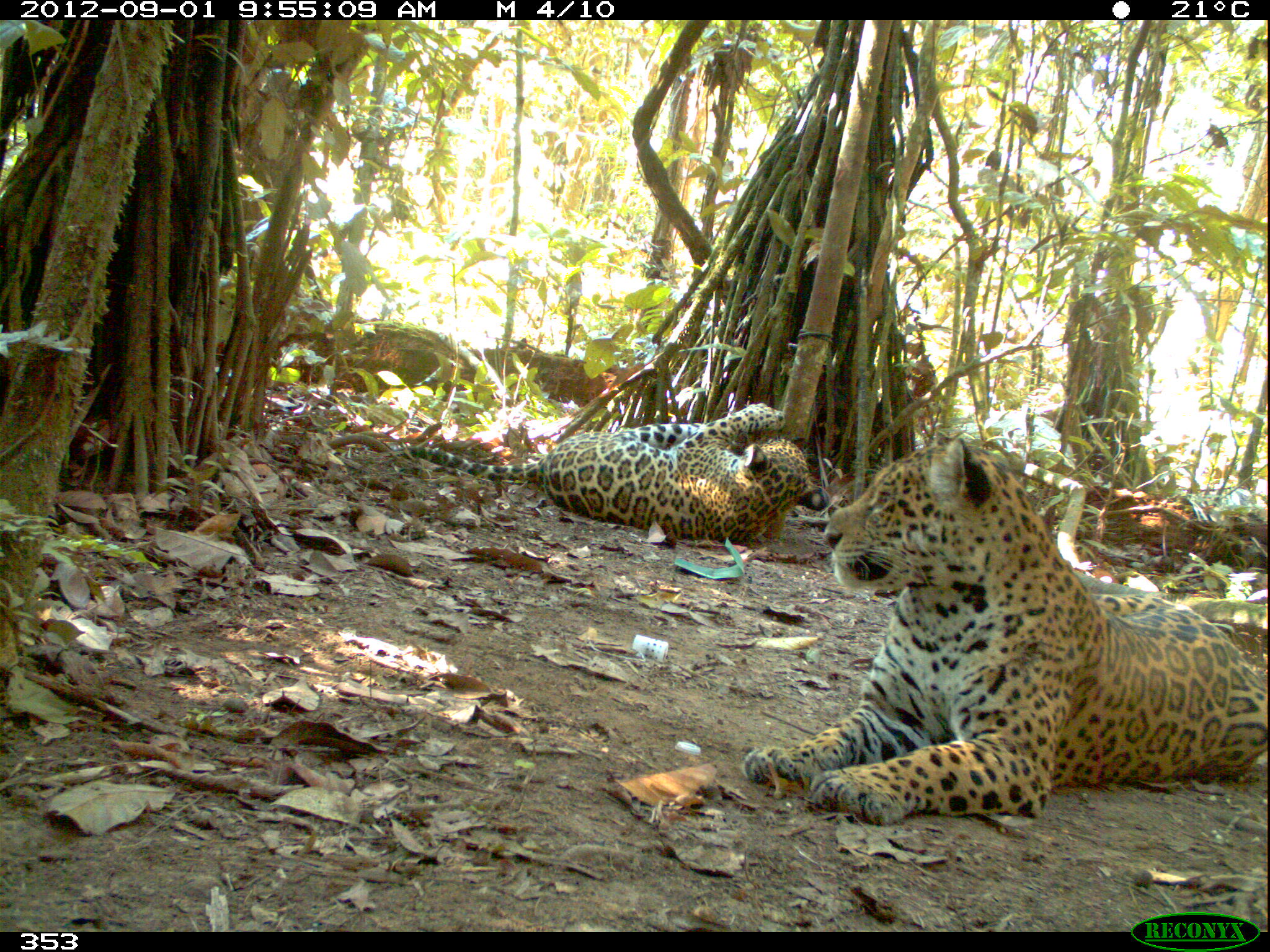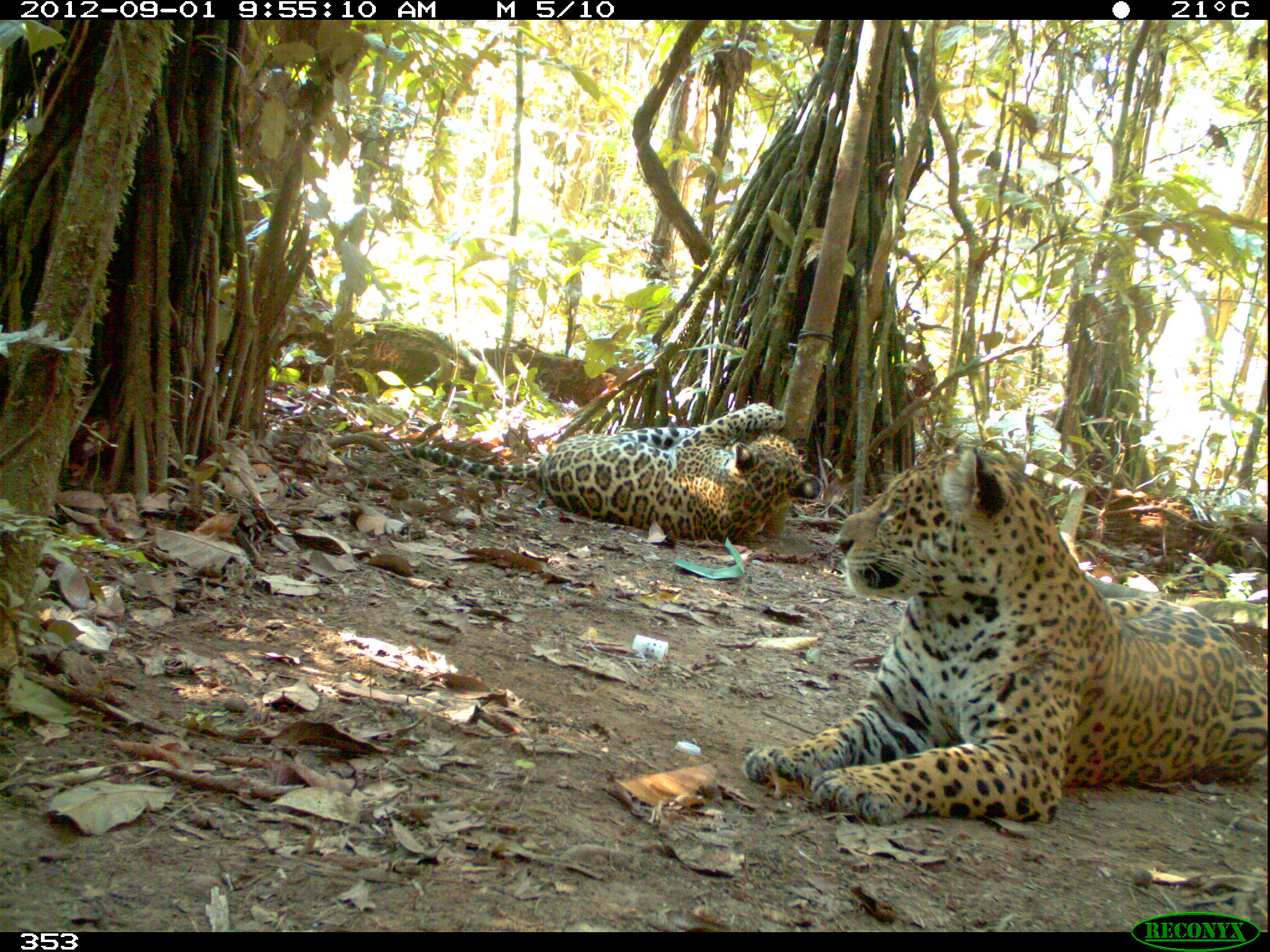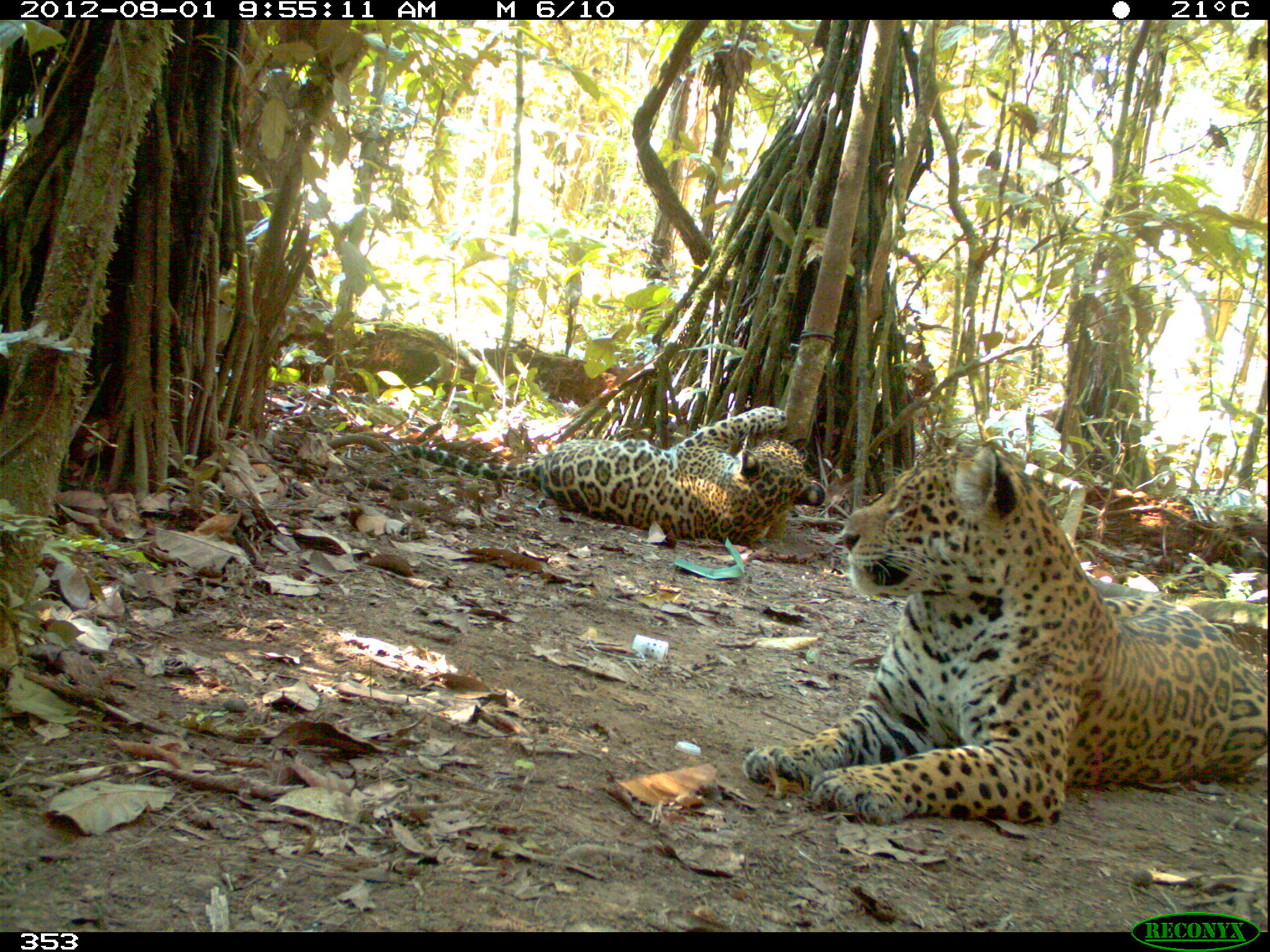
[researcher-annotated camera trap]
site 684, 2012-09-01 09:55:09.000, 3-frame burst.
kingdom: Animalia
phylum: Chordata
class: Mammalia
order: Carnivora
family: Felidae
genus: Panthera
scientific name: Panthera onca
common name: jaguar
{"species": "Panthera onca (jaguar)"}